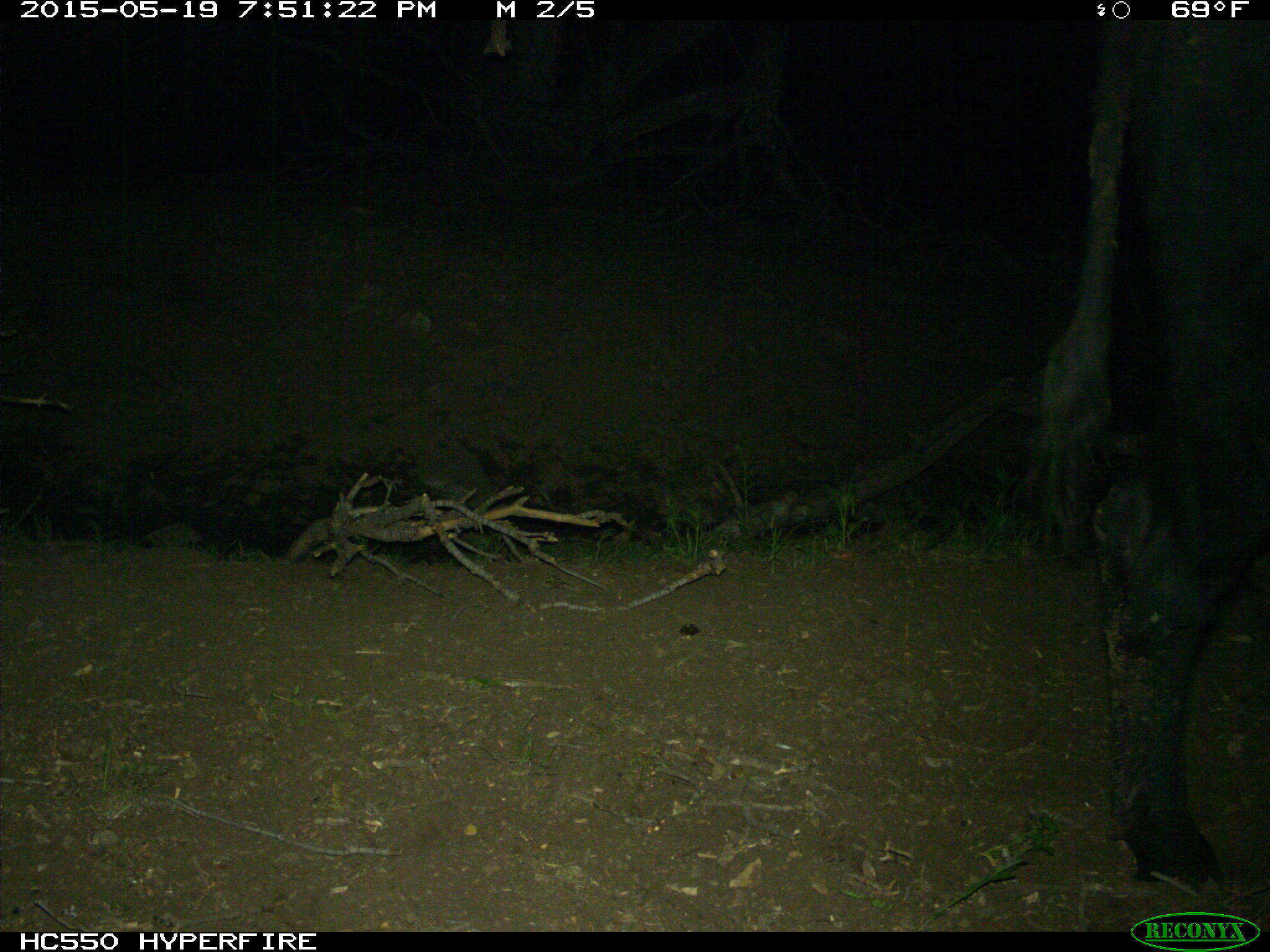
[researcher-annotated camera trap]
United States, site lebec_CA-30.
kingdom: Animalia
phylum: Chordata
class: Mammalia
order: Artiodactyla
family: Bovidae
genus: Bos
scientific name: Bos taurus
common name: domestic cow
Bos taurus (domestic cow).